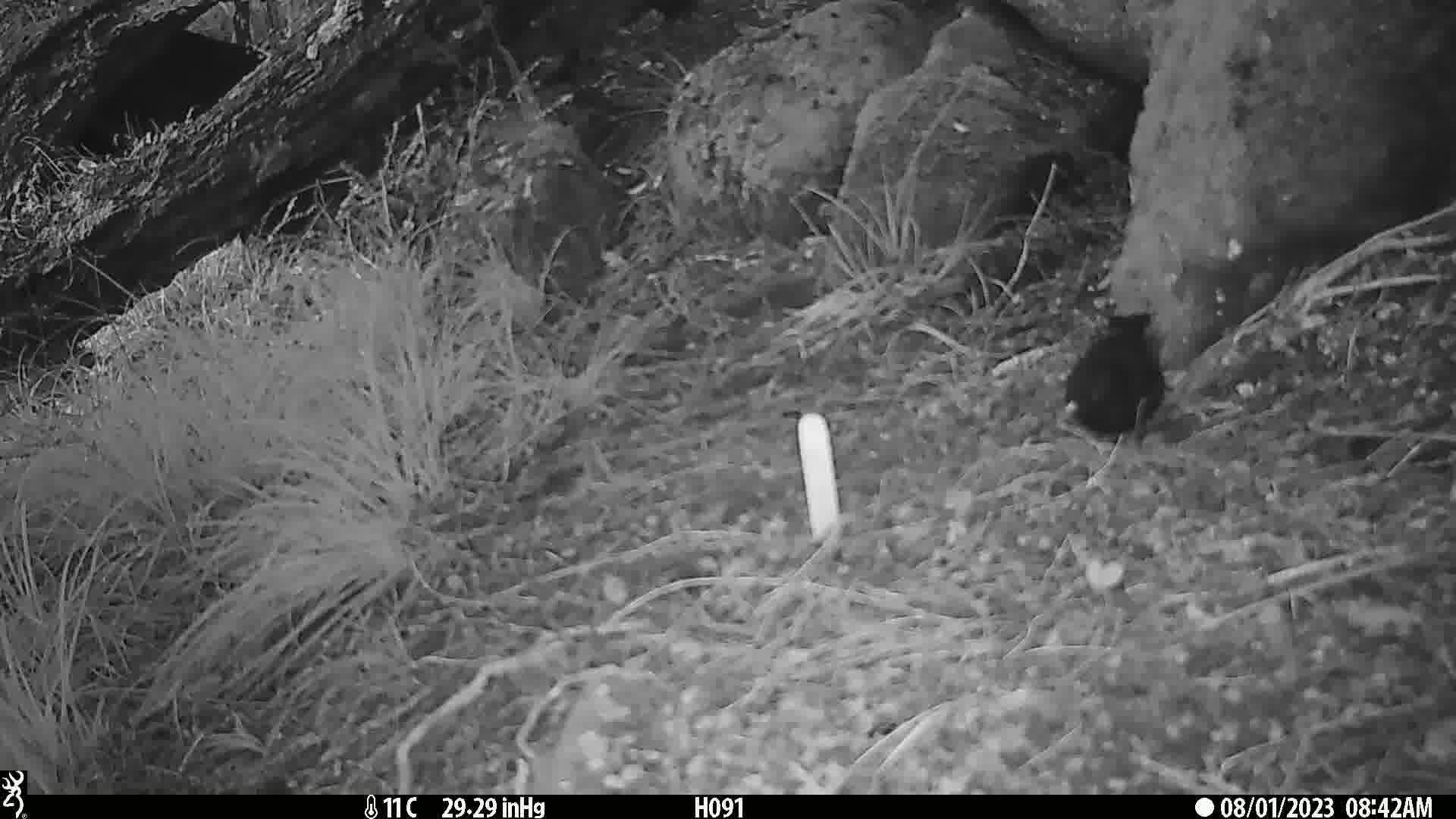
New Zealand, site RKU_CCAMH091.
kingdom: Animalia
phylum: Chordata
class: Aves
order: Passeriformes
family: Turdidae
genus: Turdus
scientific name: Turdus merula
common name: eurasian blackbird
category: blackbird